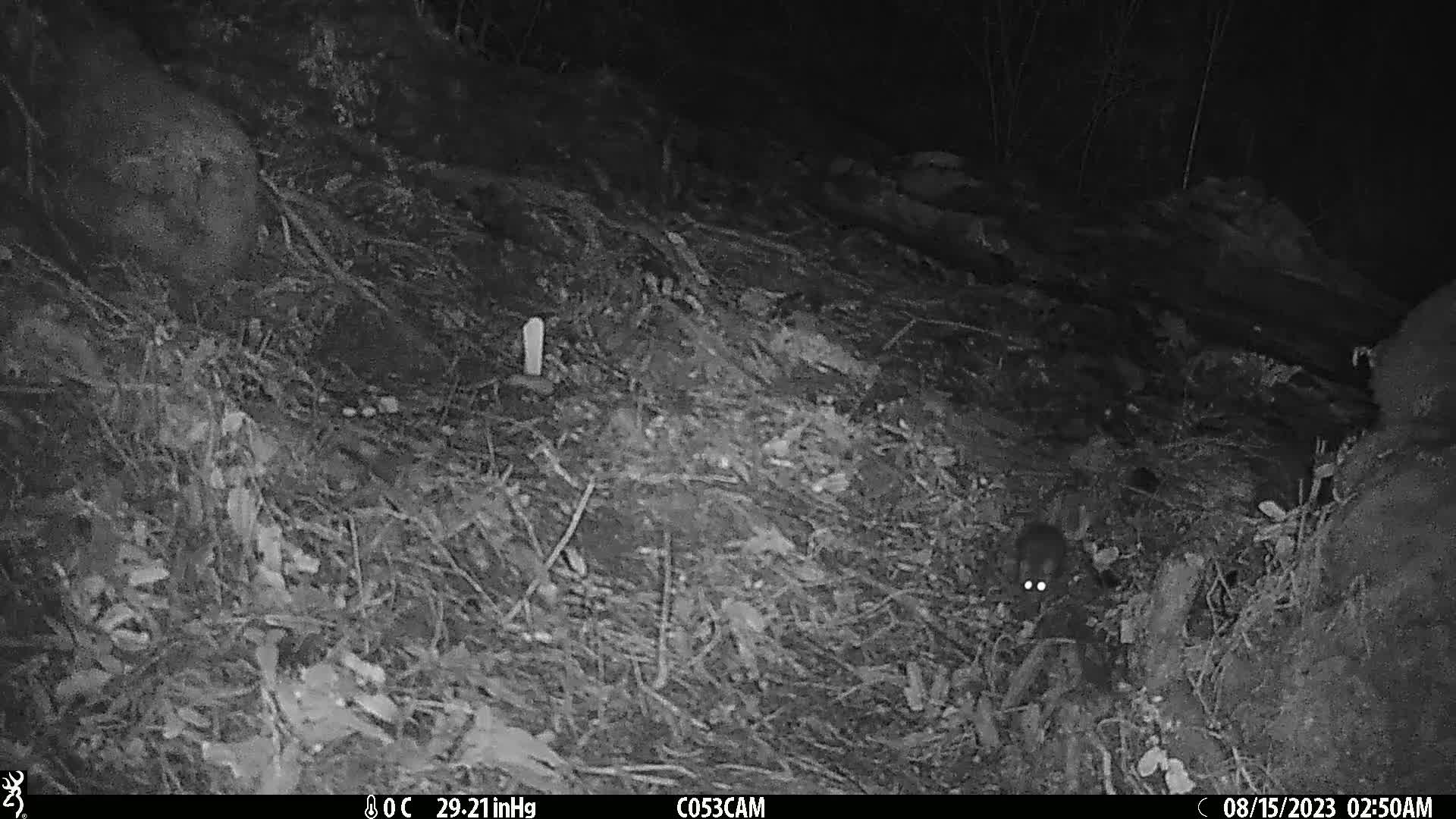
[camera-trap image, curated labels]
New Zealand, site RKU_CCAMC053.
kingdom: Animalia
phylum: Chordata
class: Mammalia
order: Rodentia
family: Muridae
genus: Rattus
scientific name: Rattus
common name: rat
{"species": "rat (Rattus)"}